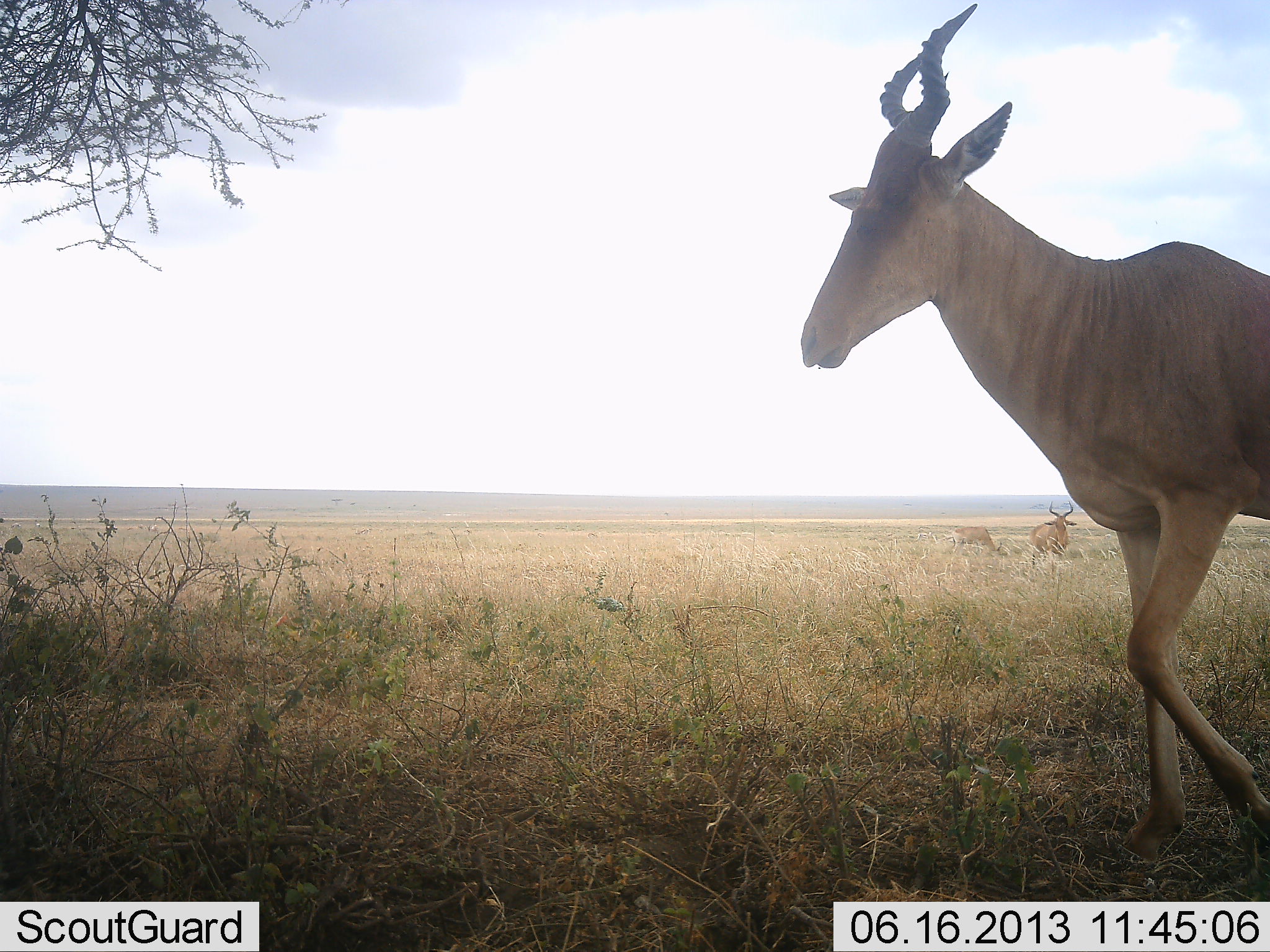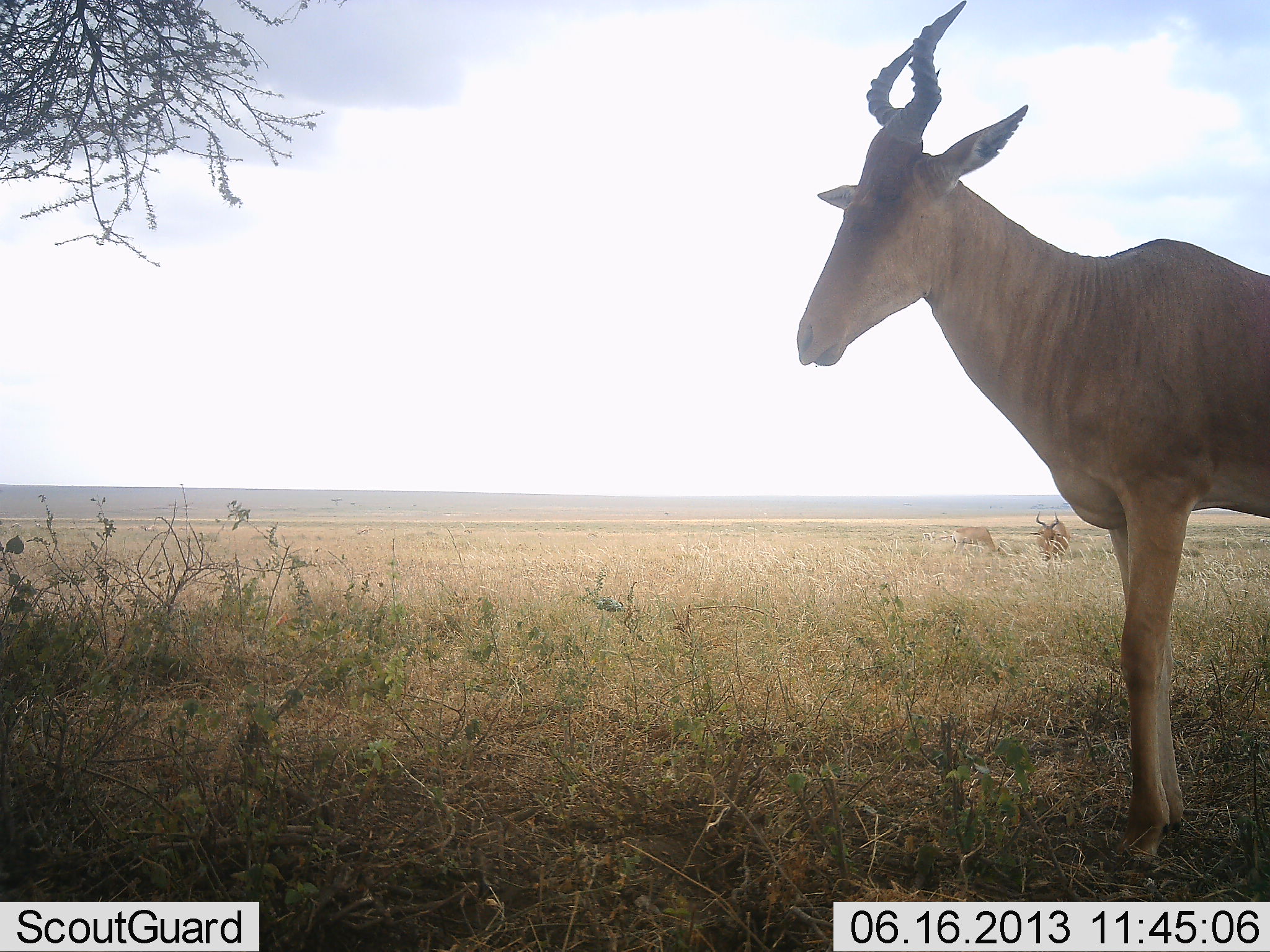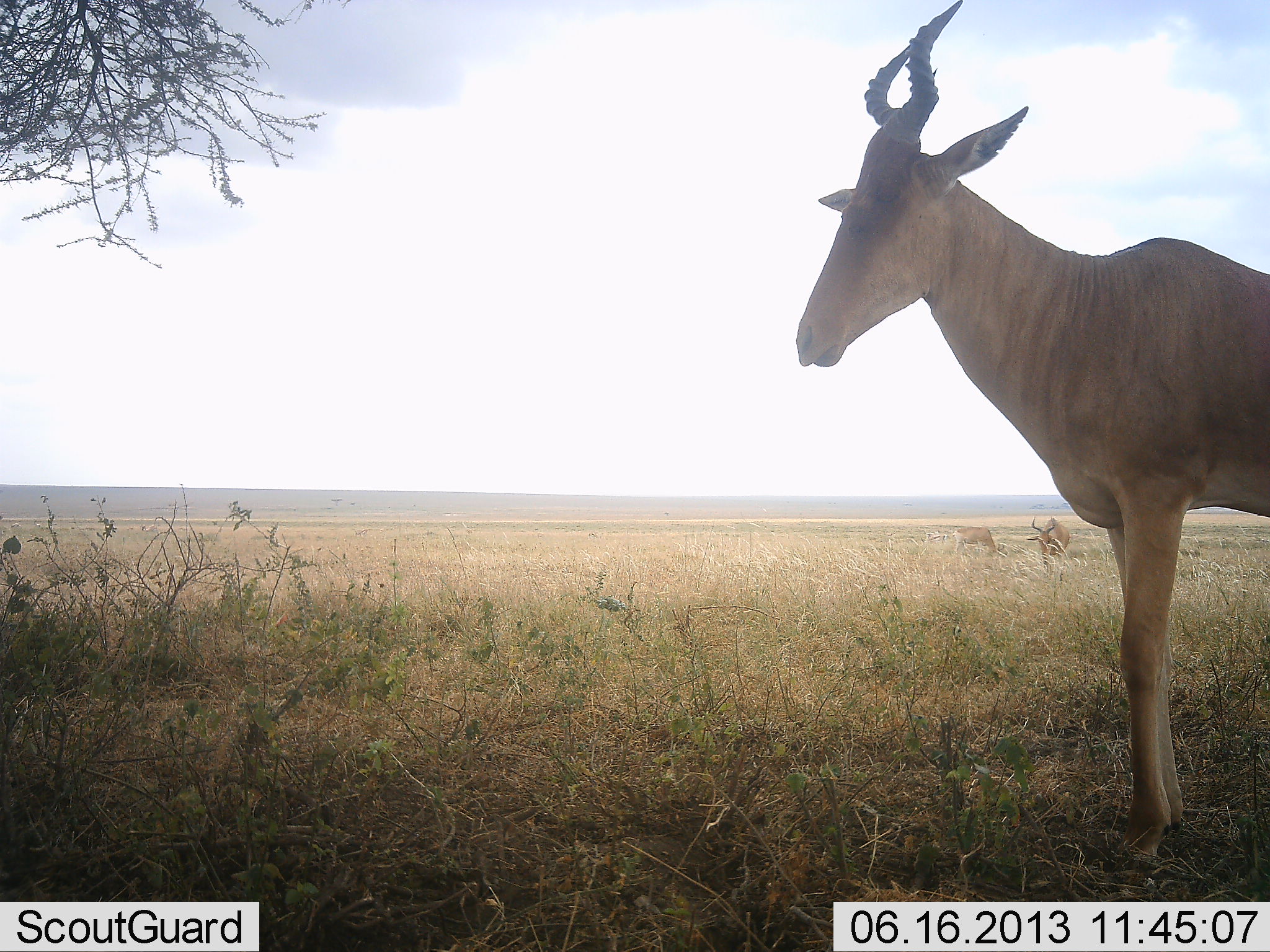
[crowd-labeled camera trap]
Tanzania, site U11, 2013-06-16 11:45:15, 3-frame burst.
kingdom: Animalia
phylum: Chordata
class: Mammalia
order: Artiodactyla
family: Bovidae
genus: Alcelaphus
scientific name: Alcelaphus buselaphus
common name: hartebeest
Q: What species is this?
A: Hartebeest (Alcelaphus buselaphus).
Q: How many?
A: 3.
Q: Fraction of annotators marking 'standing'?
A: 100%.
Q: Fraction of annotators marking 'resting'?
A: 0%.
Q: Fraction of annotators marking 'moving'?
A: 10%.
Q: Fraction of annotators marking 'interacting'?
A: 0%.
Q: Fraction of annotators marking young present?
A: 0%.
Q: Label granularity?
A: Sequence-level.